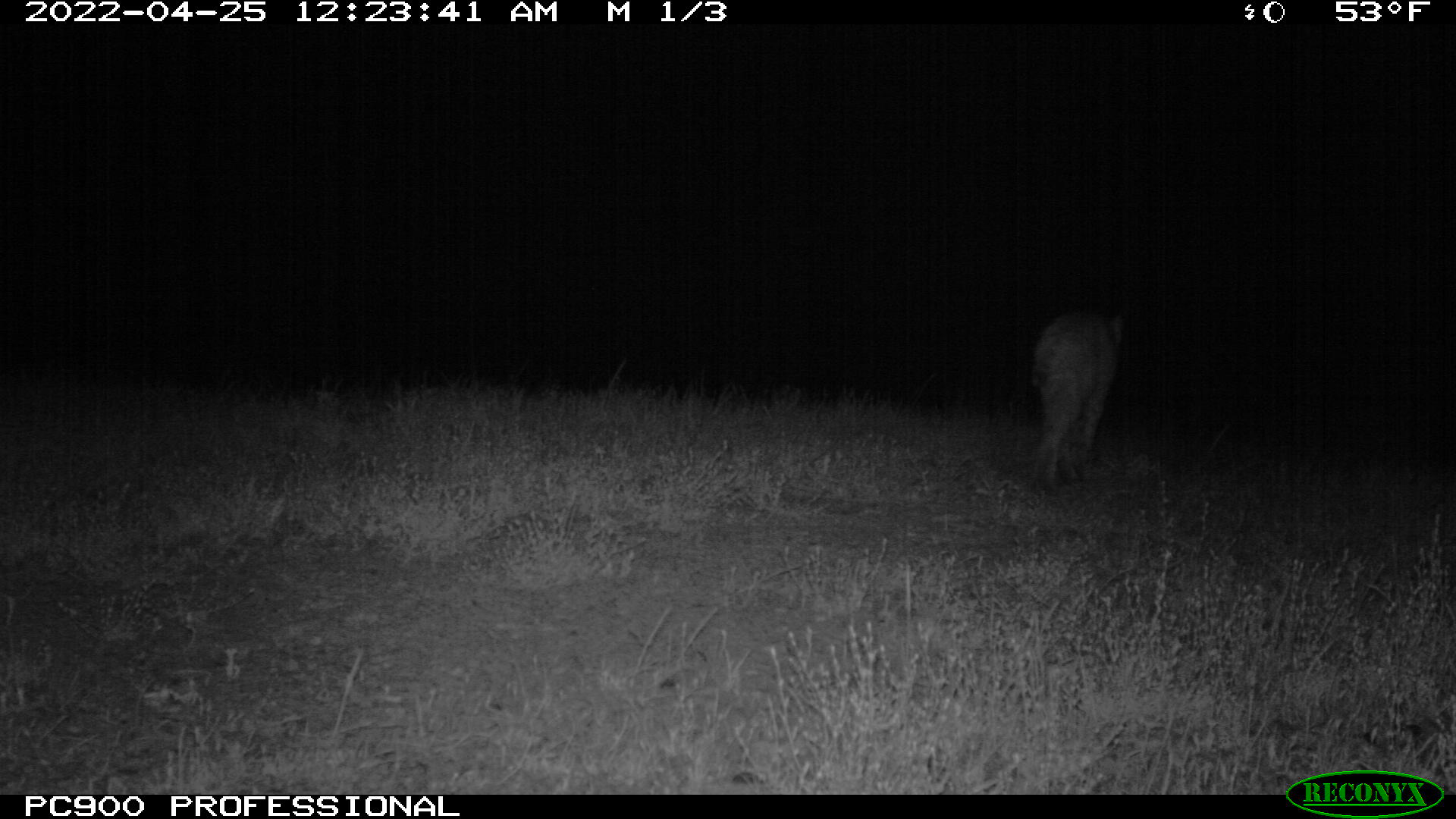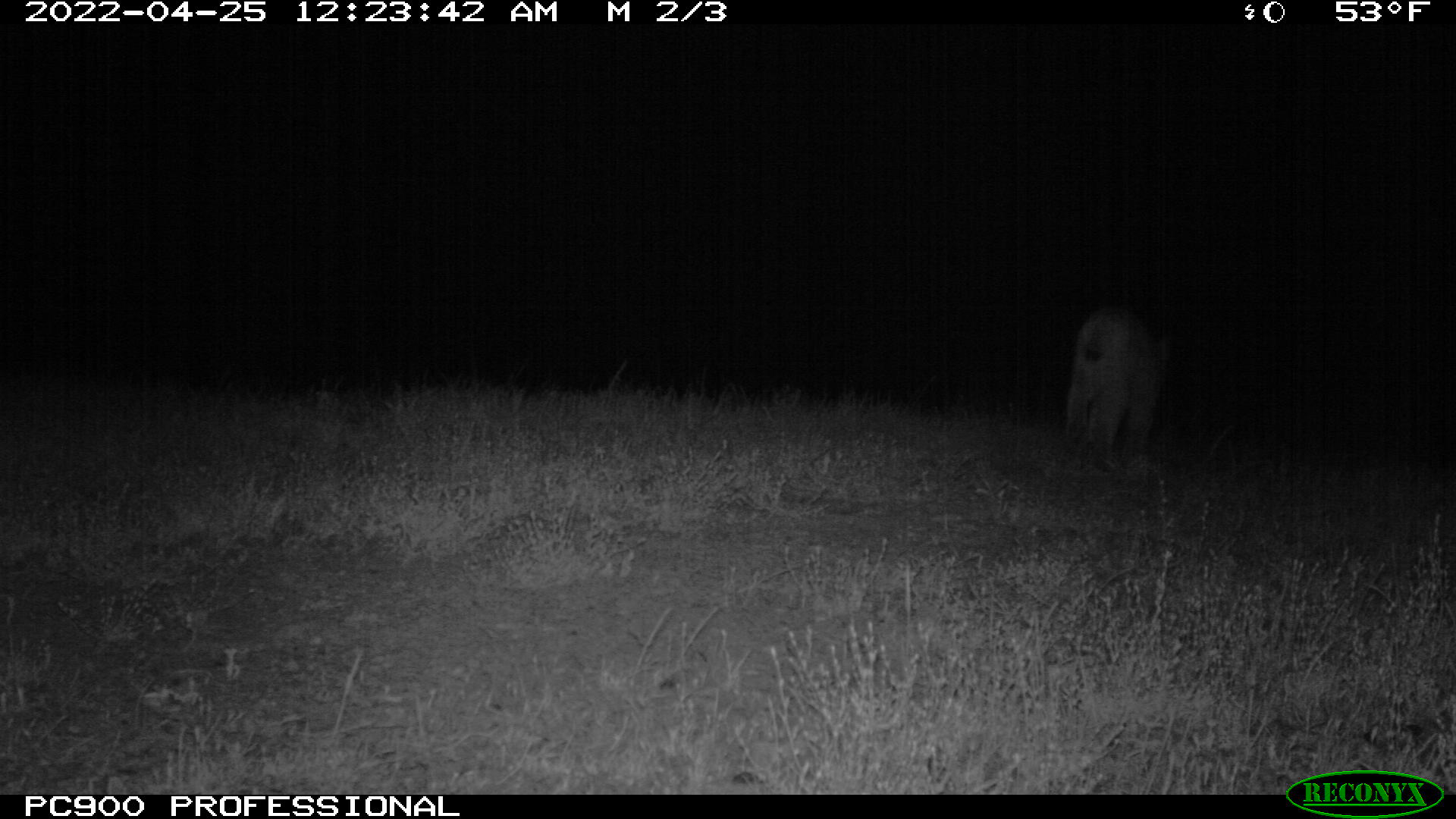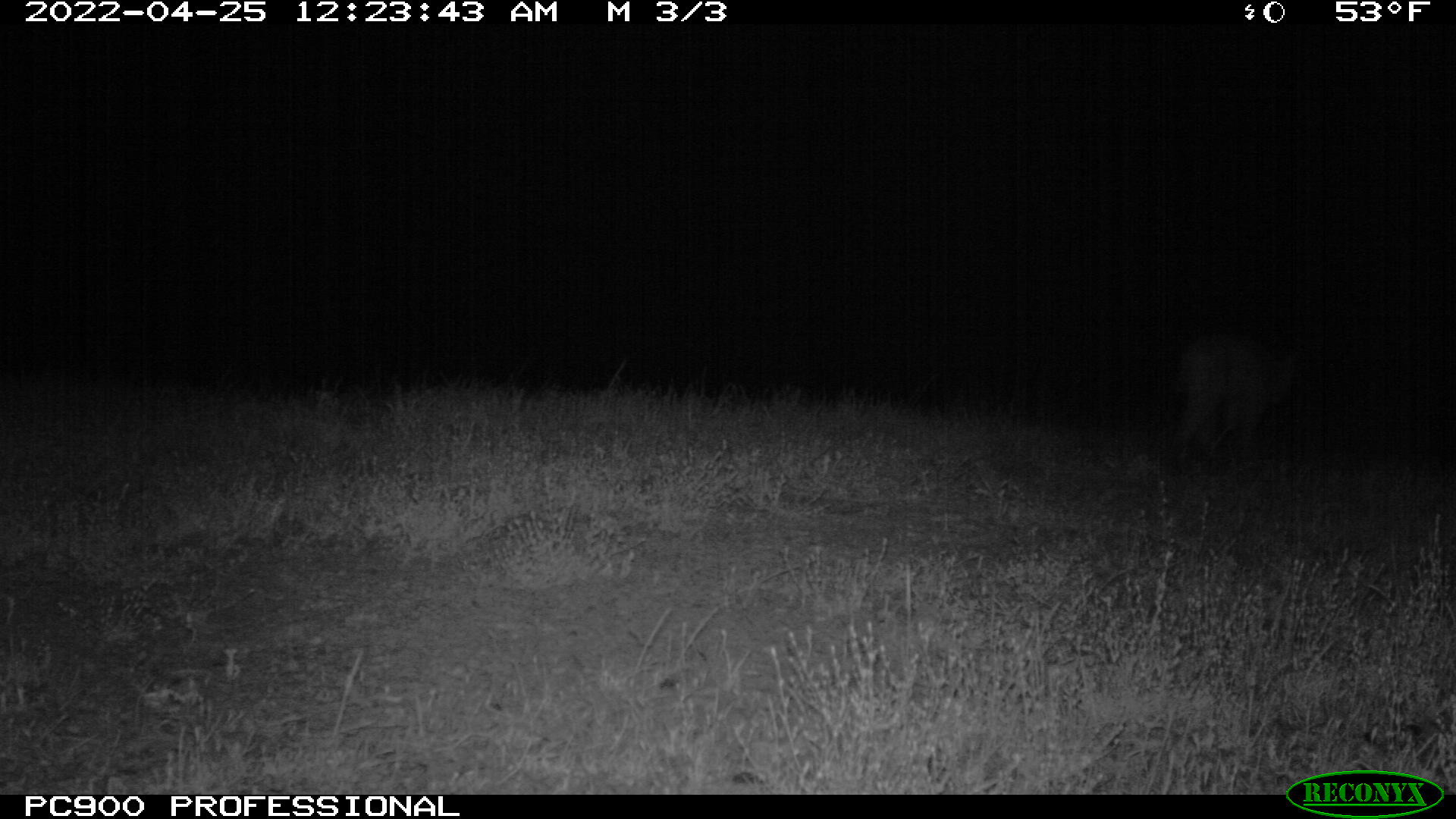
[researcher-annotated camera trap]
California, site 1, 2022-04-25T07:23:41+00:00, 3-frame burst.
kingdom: Animalia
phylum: Chordata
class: Mammalia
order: Carnivora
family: Felidae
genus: Lynx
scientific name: Lynx rufus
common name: bobcat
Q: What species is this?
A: Bobcat (Lynx rufus).